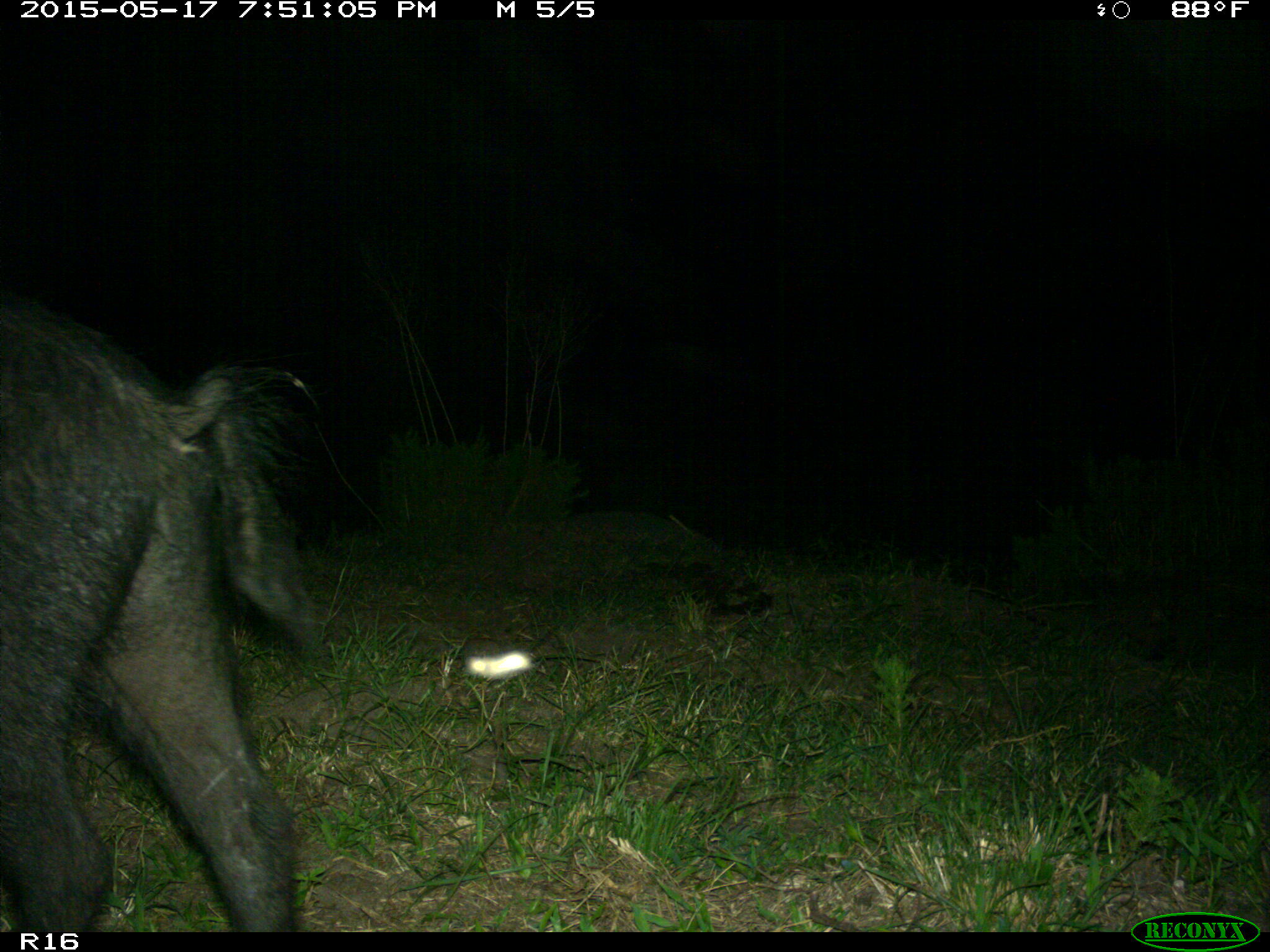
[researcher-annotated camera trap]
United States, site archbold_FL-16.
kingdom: Animalia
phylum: Chordata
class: Mammalia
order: Artiodactyla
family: Suidae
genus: Sus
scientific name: Sus scrofa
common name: wild boar